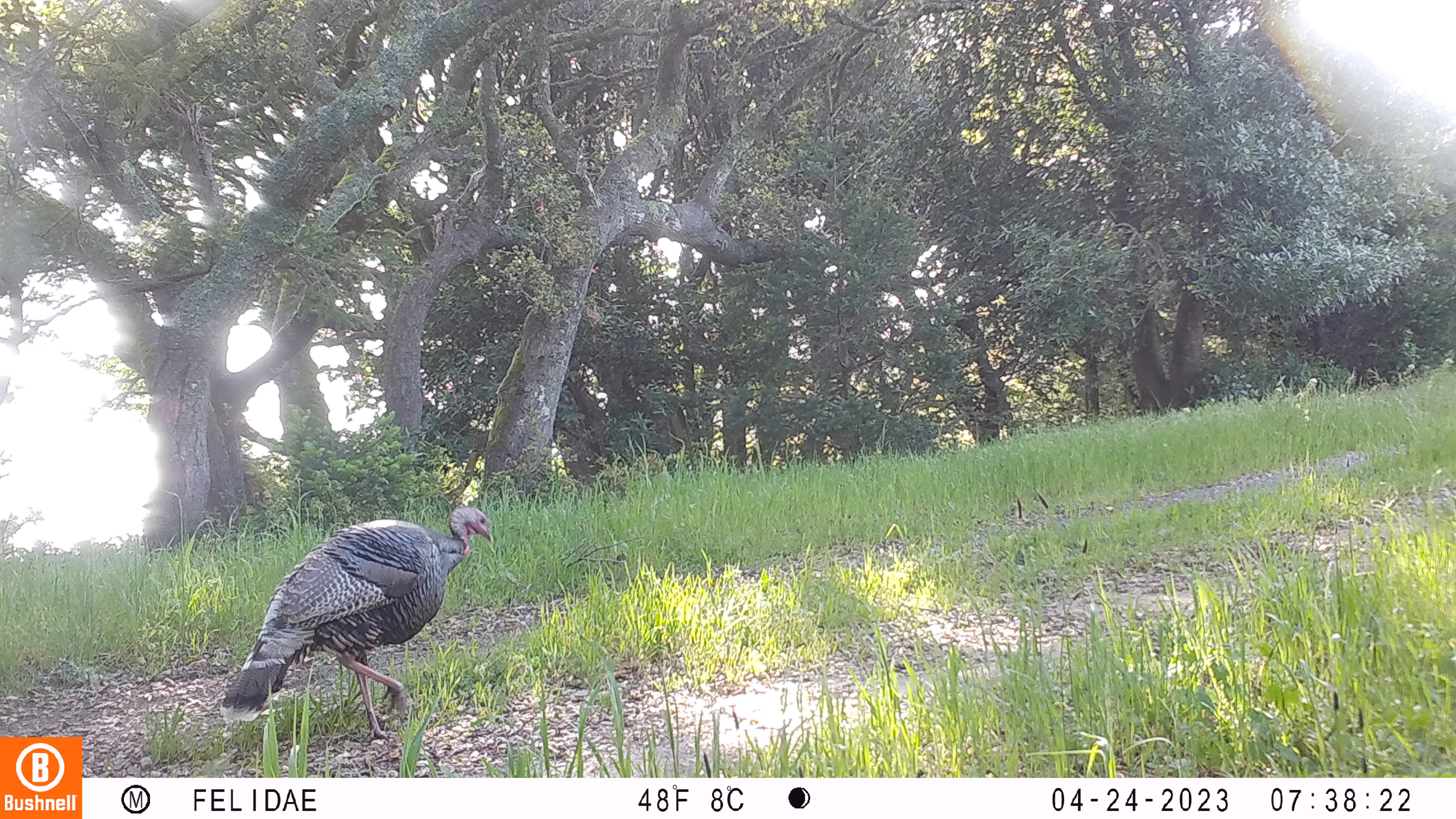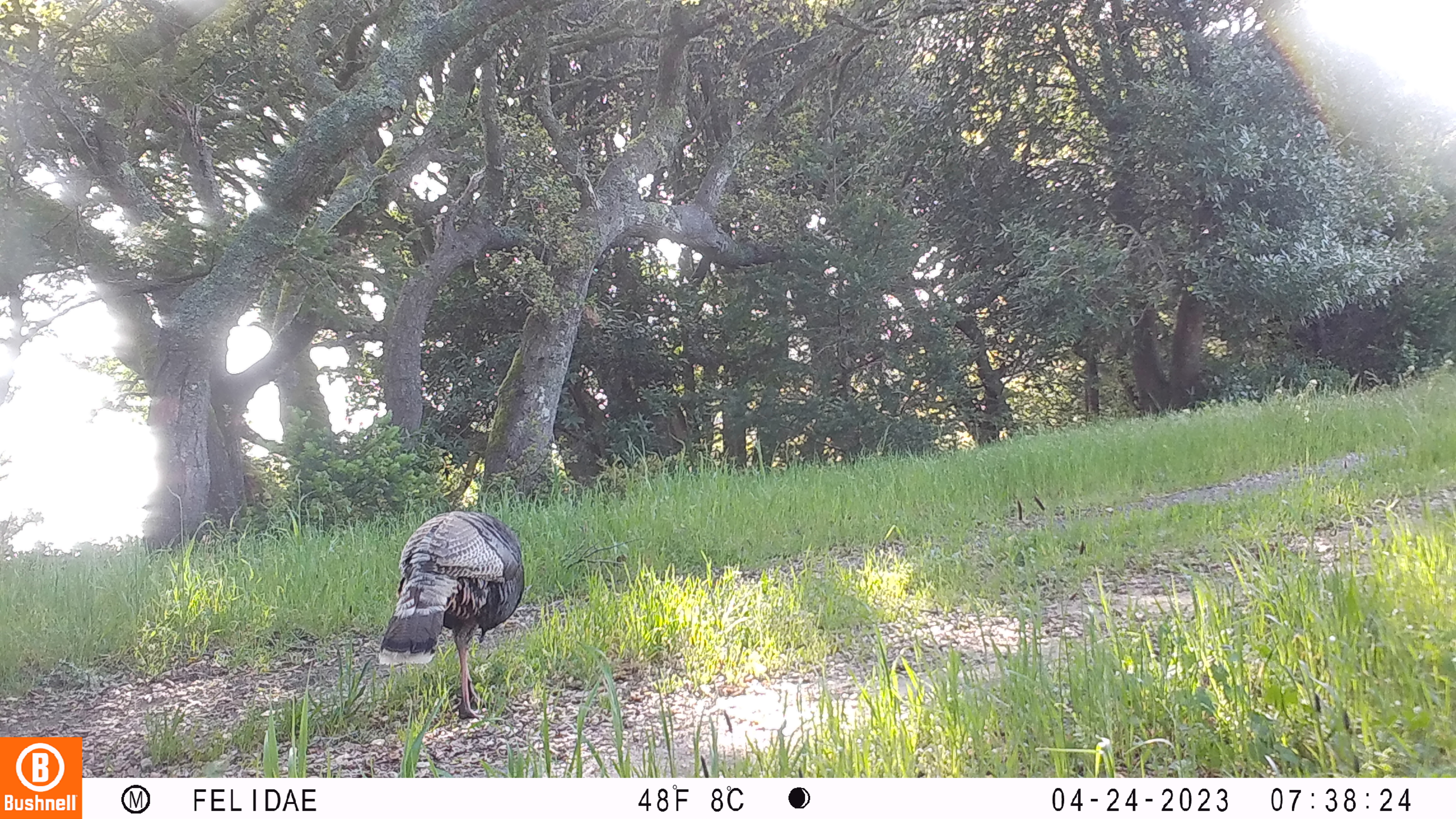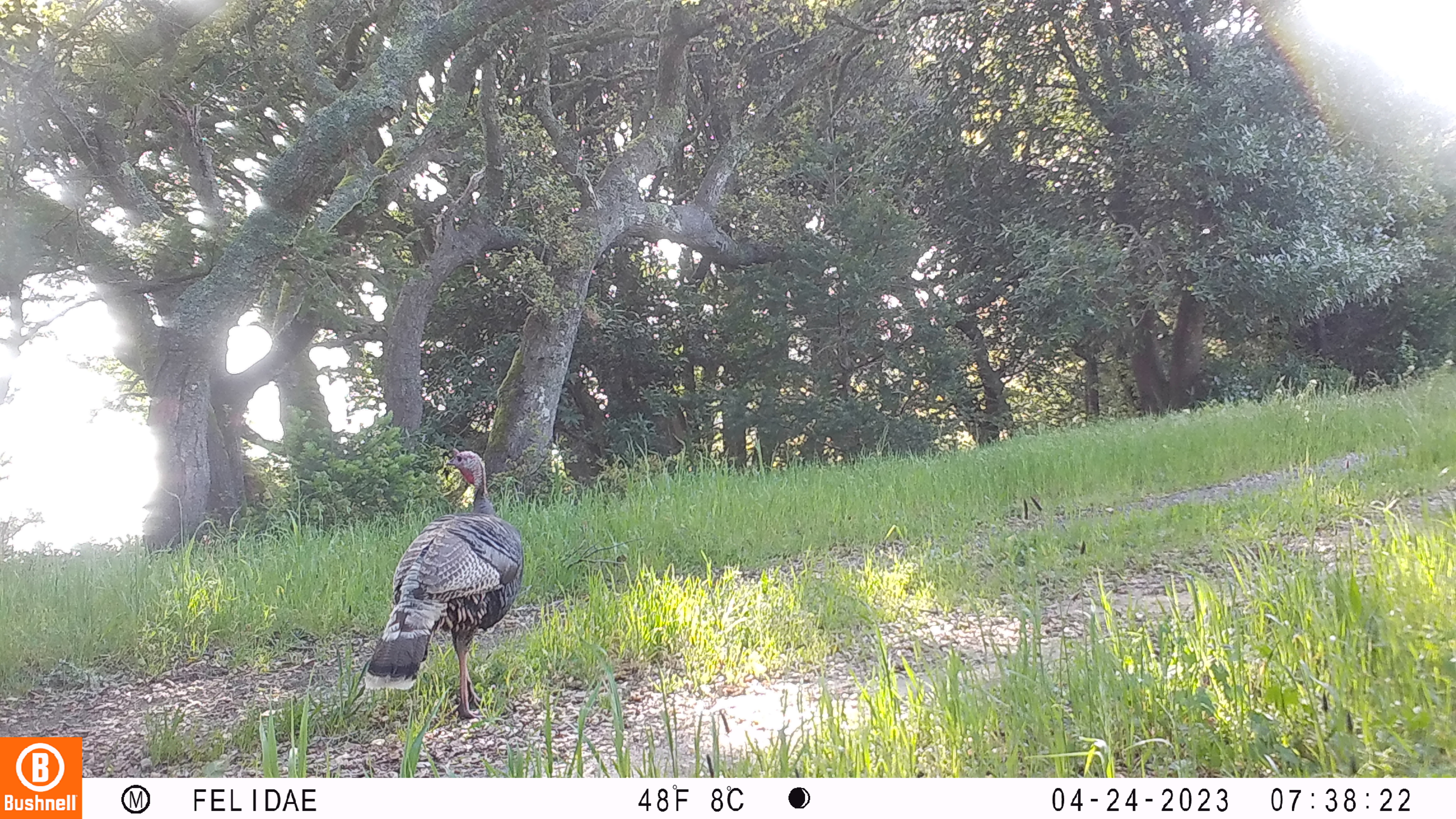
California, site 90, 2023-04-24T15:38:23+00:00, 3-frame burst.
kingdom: Animalia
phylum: Chordata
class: Aves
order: Galliformes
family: Phasianidae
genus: Meleagris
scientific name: Meleagris gallopavo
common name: turkey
Turkey (Meleagris gallopavo).